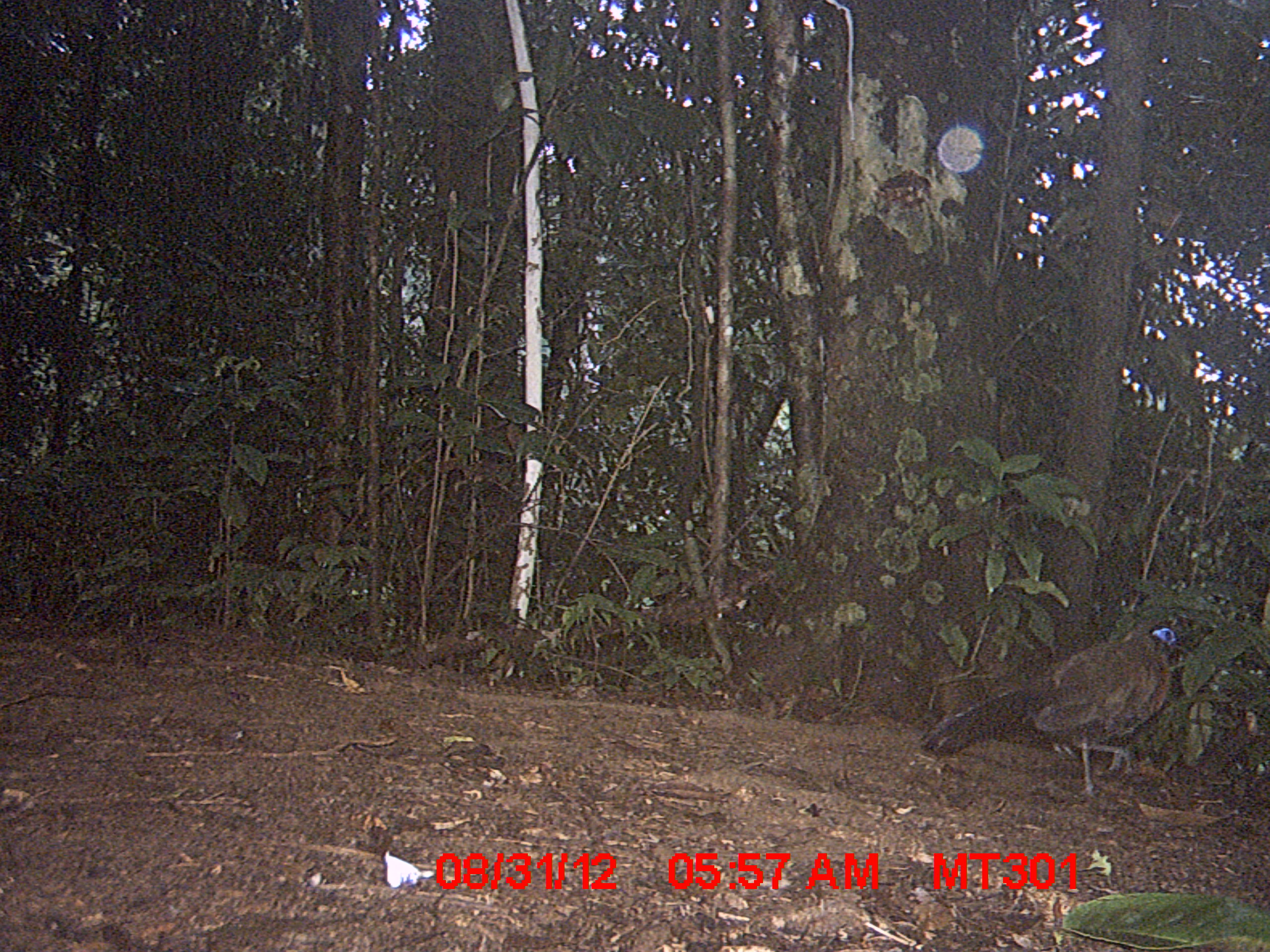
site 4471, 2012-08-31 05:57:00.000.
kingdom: Animalia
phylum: Chordata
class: Aves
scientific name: Aves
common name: bird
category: unknown bird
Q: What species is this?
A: Unknown bird (bird) (Aves).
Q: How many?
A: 1.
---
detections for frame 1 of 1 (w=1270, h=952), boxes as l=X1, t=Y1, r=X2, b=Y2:
unknown bird: l=918, t=626, r=1187, b=799